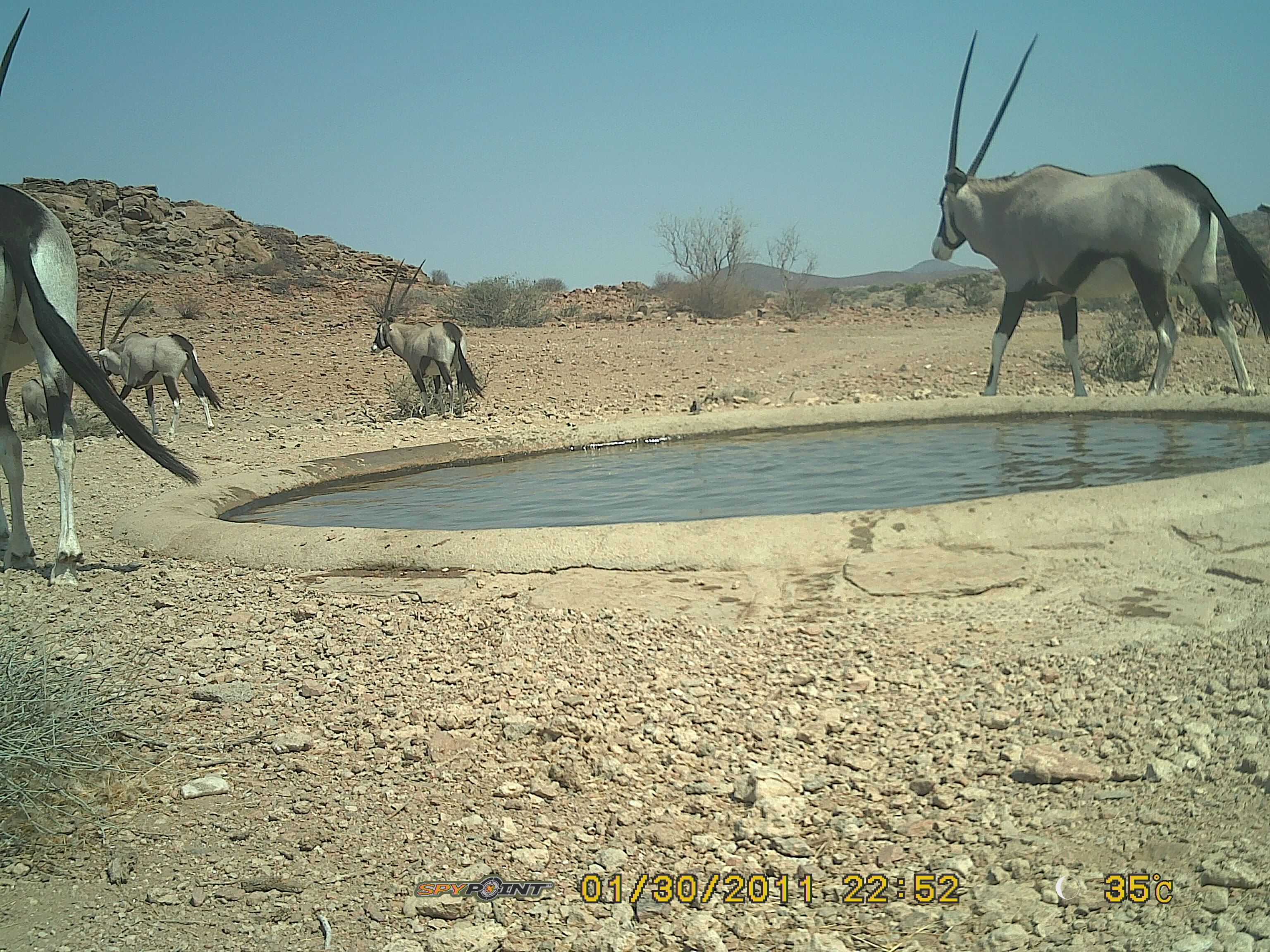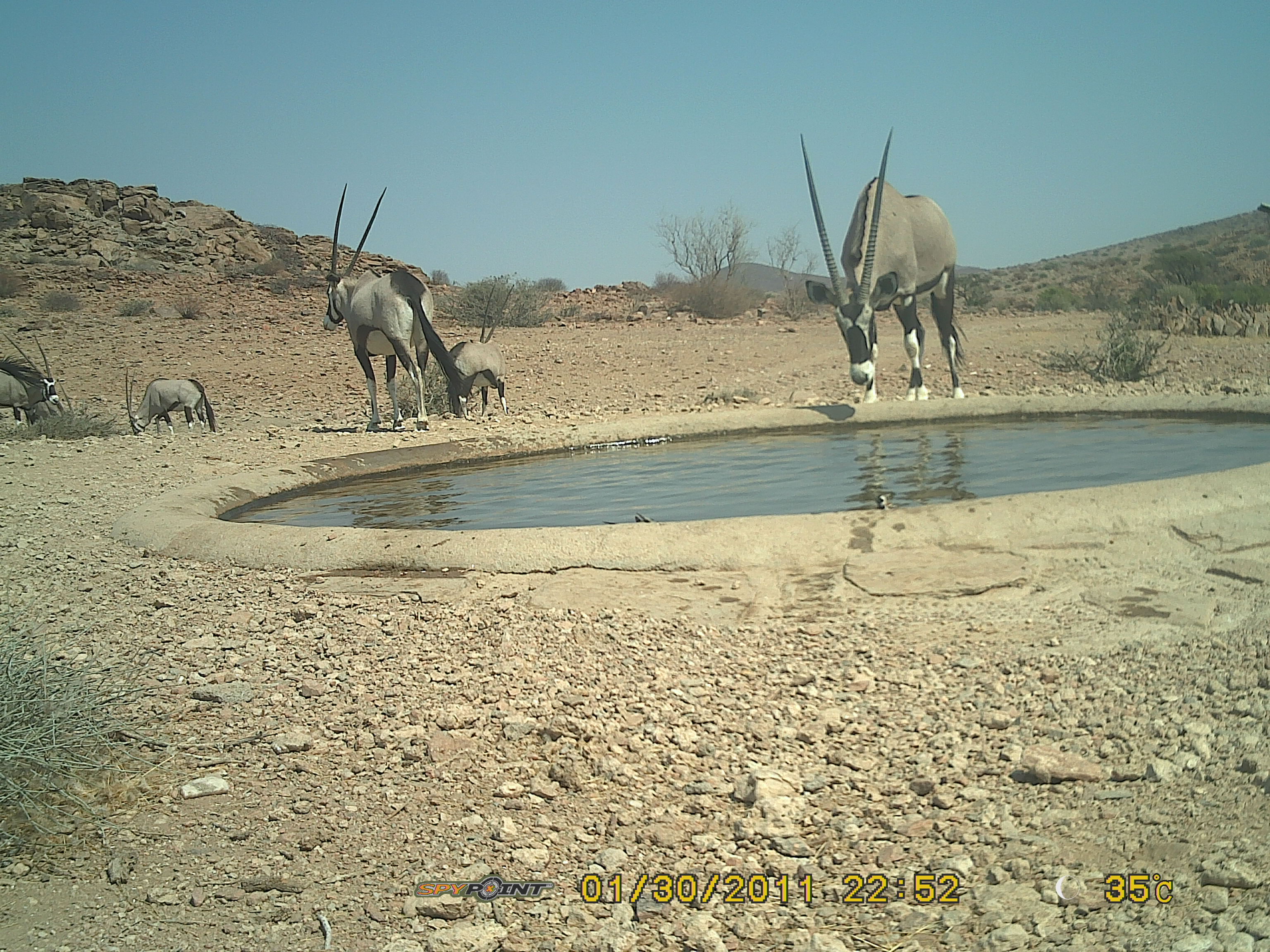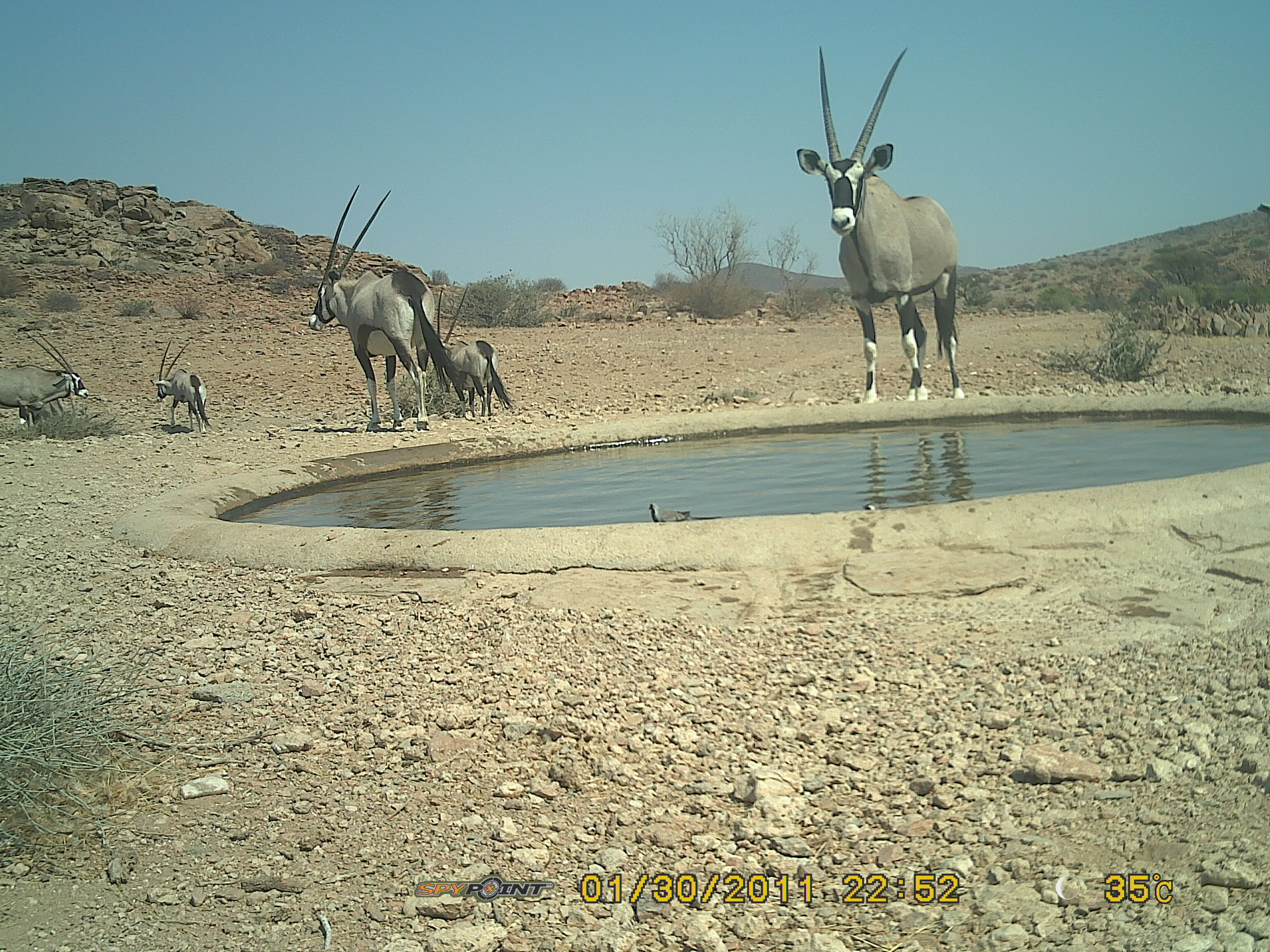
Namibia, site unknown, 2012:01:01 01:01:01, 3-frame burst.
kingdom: Animalia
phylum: Chordata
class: Mammalia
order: Artiodactyla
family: Bovidae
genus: Oryx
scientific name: Oryx gazella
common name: gemsbok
Oryx gazella (gemsbok).